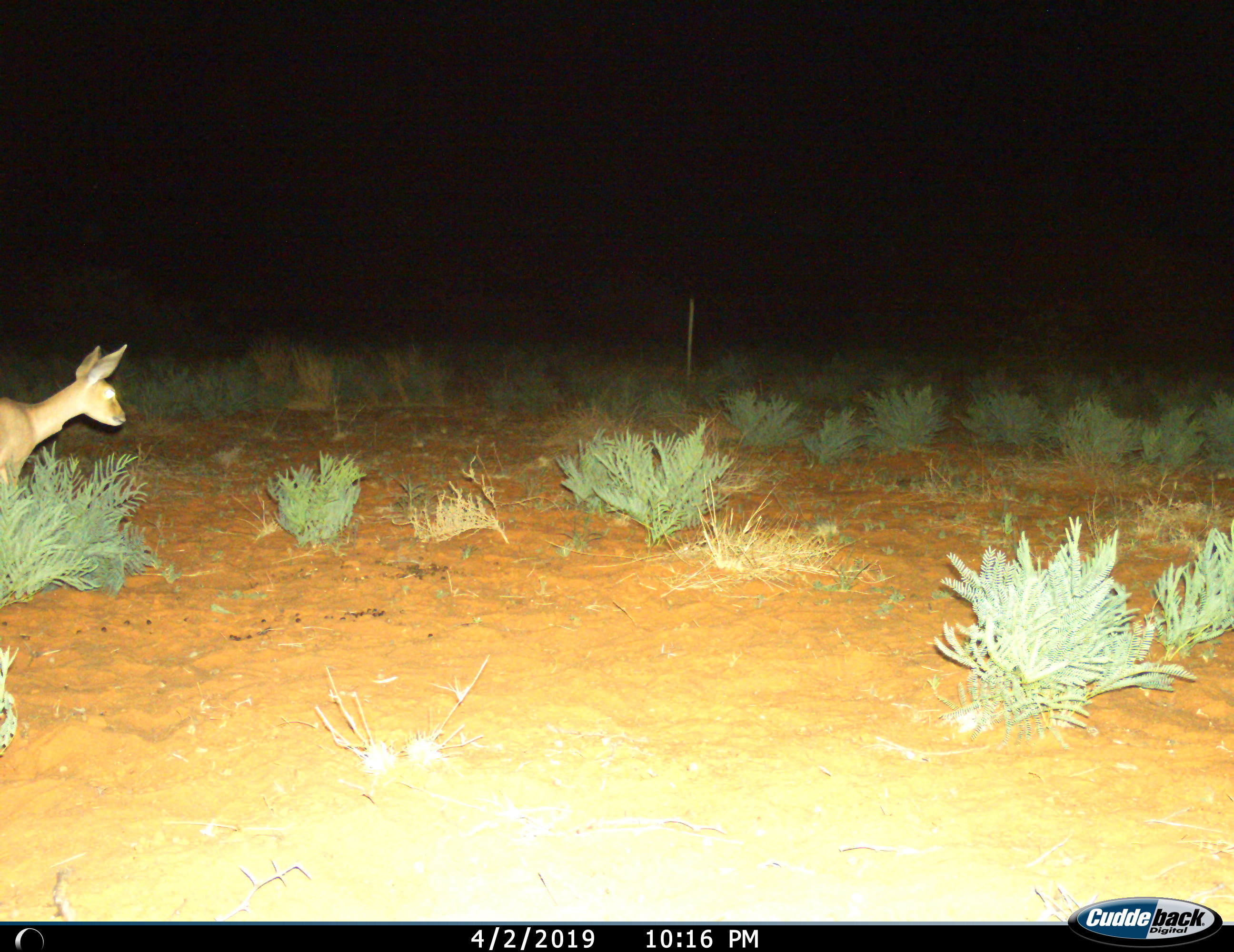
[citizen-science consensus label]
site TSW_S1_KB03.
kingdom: Animalia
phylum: Chordata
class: Mammalia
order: Artiodactyla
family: Bovidae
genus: Raphicerus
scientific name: Raphicerus campestris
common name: steenbok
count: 1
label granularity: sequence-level